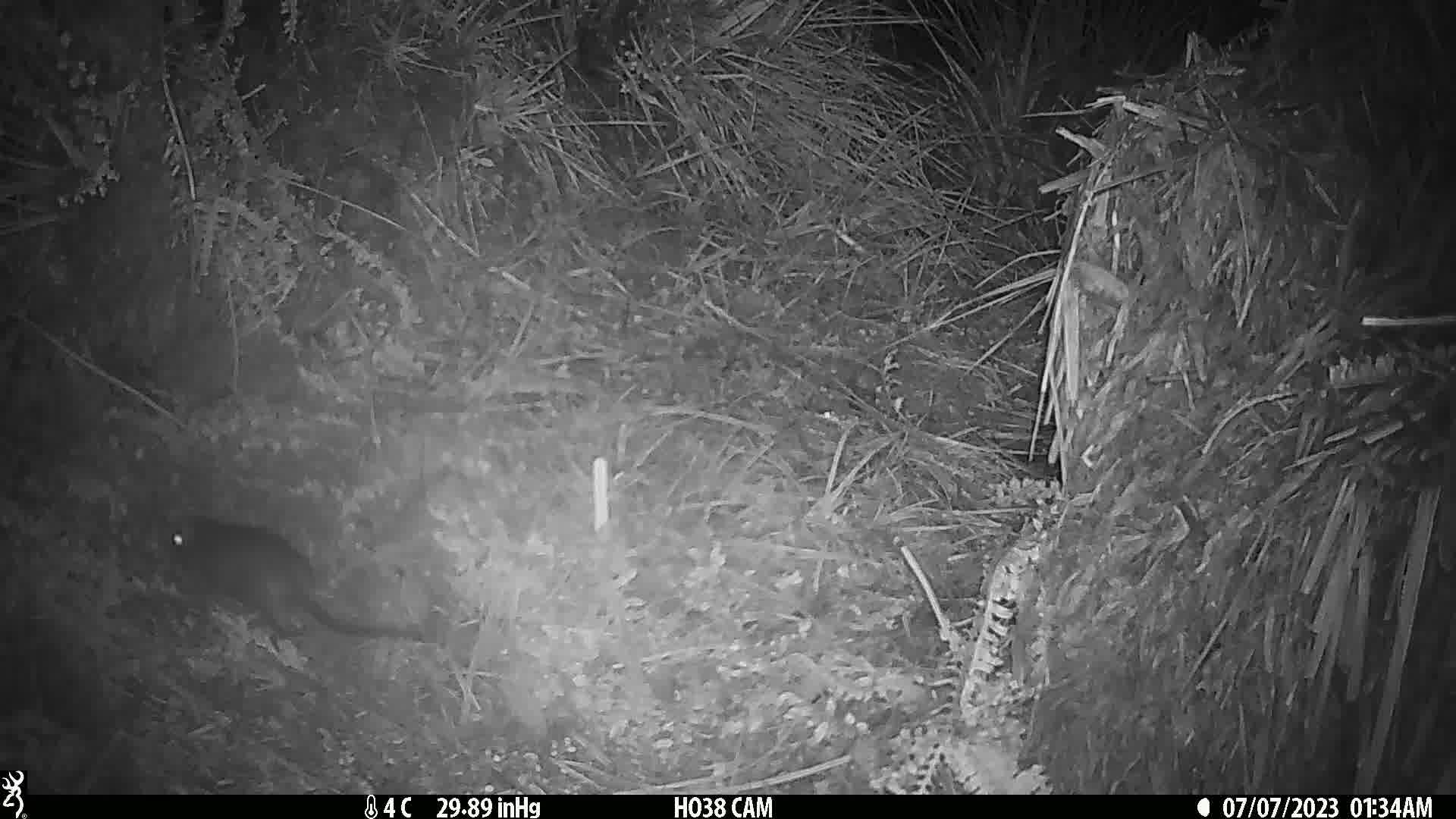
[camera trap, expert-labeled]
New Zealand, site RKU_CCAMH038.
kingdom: Animalia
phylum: Chordata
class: Mammalia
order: Rodentia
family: Muridae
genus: Rattus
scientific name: Rattus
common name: rat